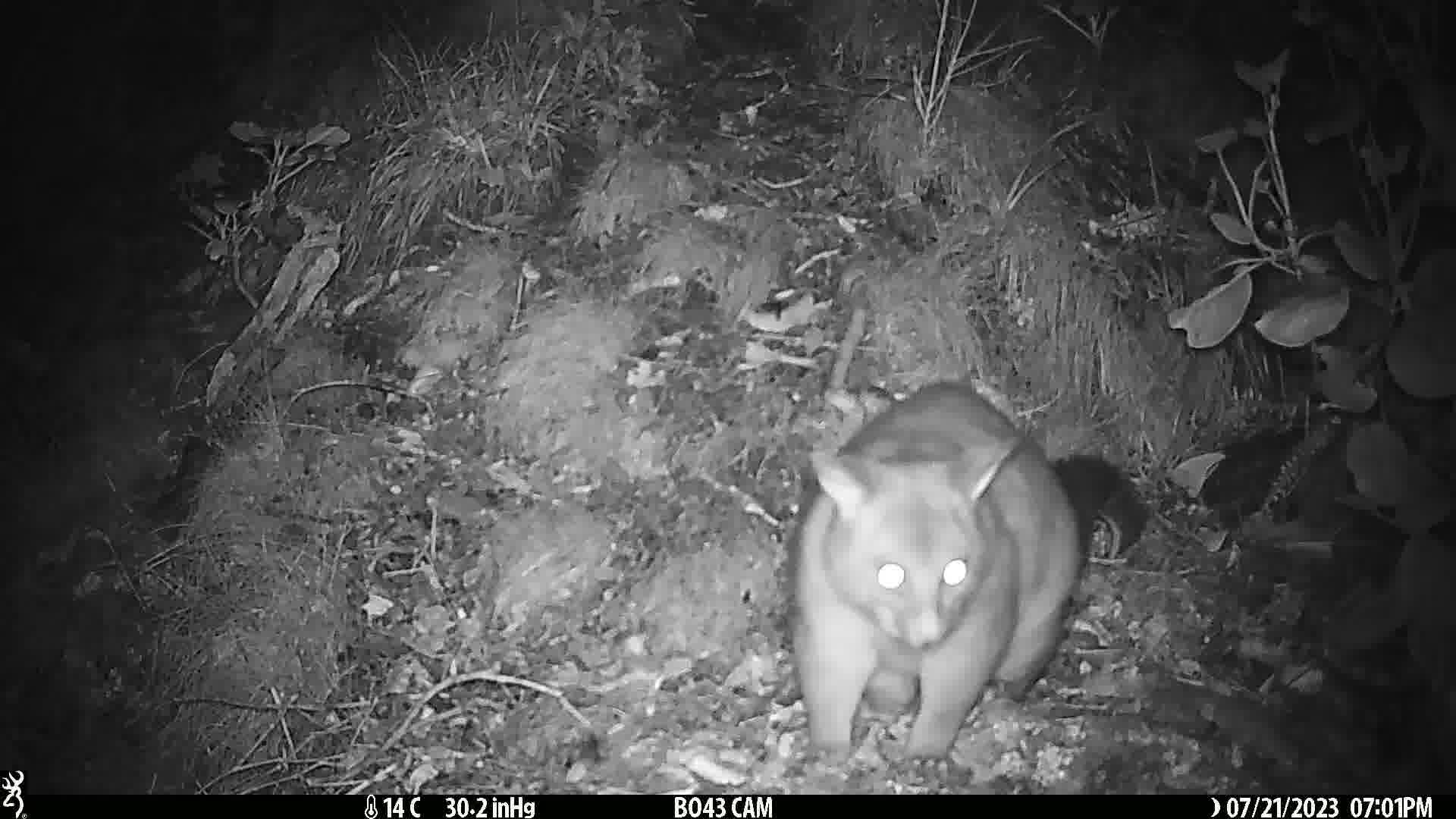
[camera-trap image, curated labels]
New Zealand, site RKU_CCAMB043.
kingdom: Animalia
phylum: Chordata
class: Mammalia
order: Diprotodontia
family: Phalangeridae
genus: Trichosurus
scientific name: Trichosurus vulpecula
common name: common brushtail possum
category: possum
Possum (common brushtail possum) (Trichosurus vulpecula).